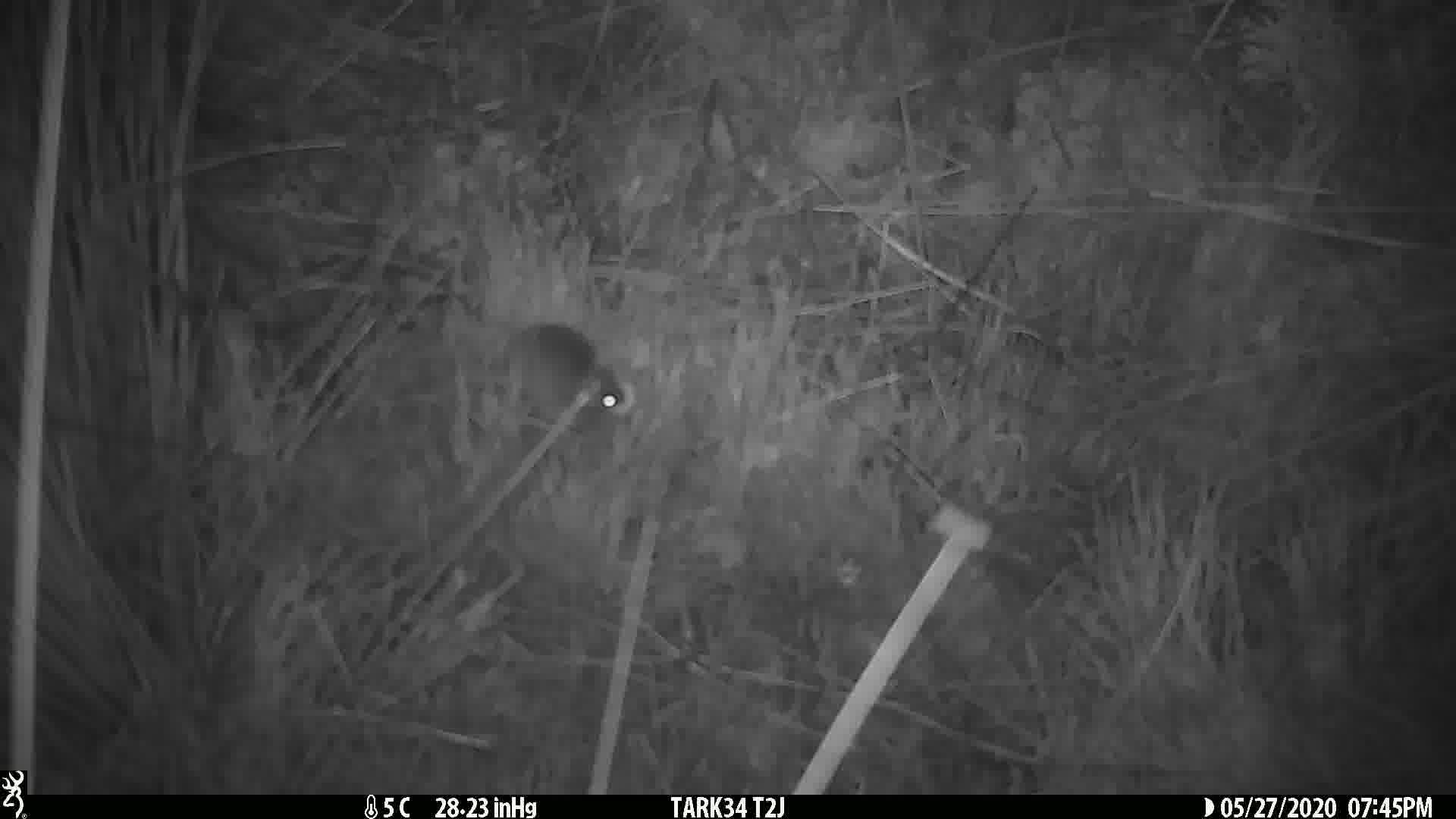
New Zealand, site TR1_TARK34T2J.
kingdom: Animalia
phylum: Chordata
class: Mammalia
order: Rodentia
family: Muridae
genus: Mus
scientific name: Mus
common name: mouse